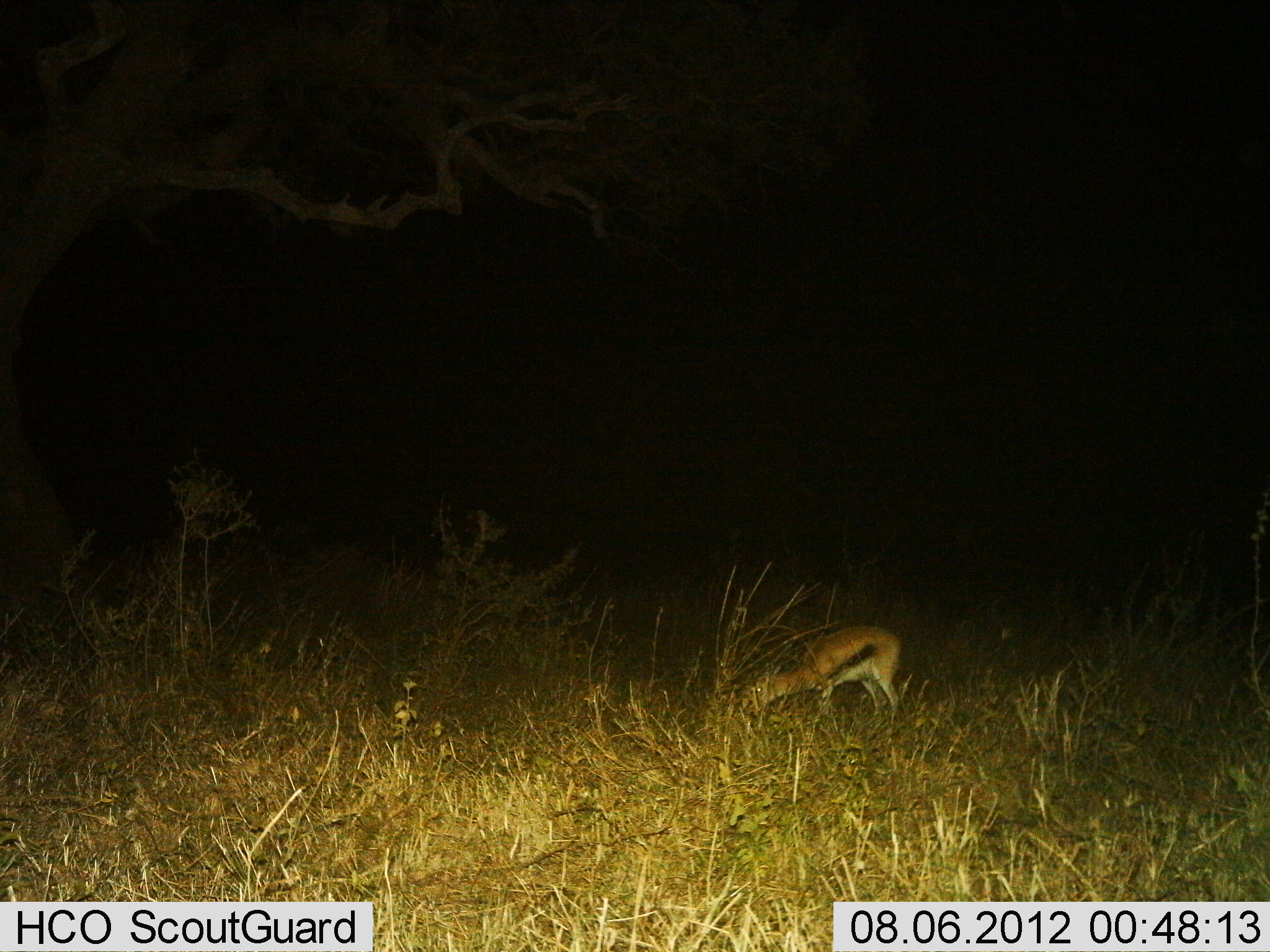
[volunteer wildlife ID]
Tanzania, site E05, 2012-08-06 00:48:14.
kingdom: Animalia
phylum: Chordata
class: Mammalia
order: Artiodactyla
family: Bovidae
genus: Eudorcas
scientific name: Eudorcas thomsonii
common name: thomson's gazelle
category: gazellethomsons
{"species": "gazellethomsons (thomson's gazelle) (Eudorcas thomsonii)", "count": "1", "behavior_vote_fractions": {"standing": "40%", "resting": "0%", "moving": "10%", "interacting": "0%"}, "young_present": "0%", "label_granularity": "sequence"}